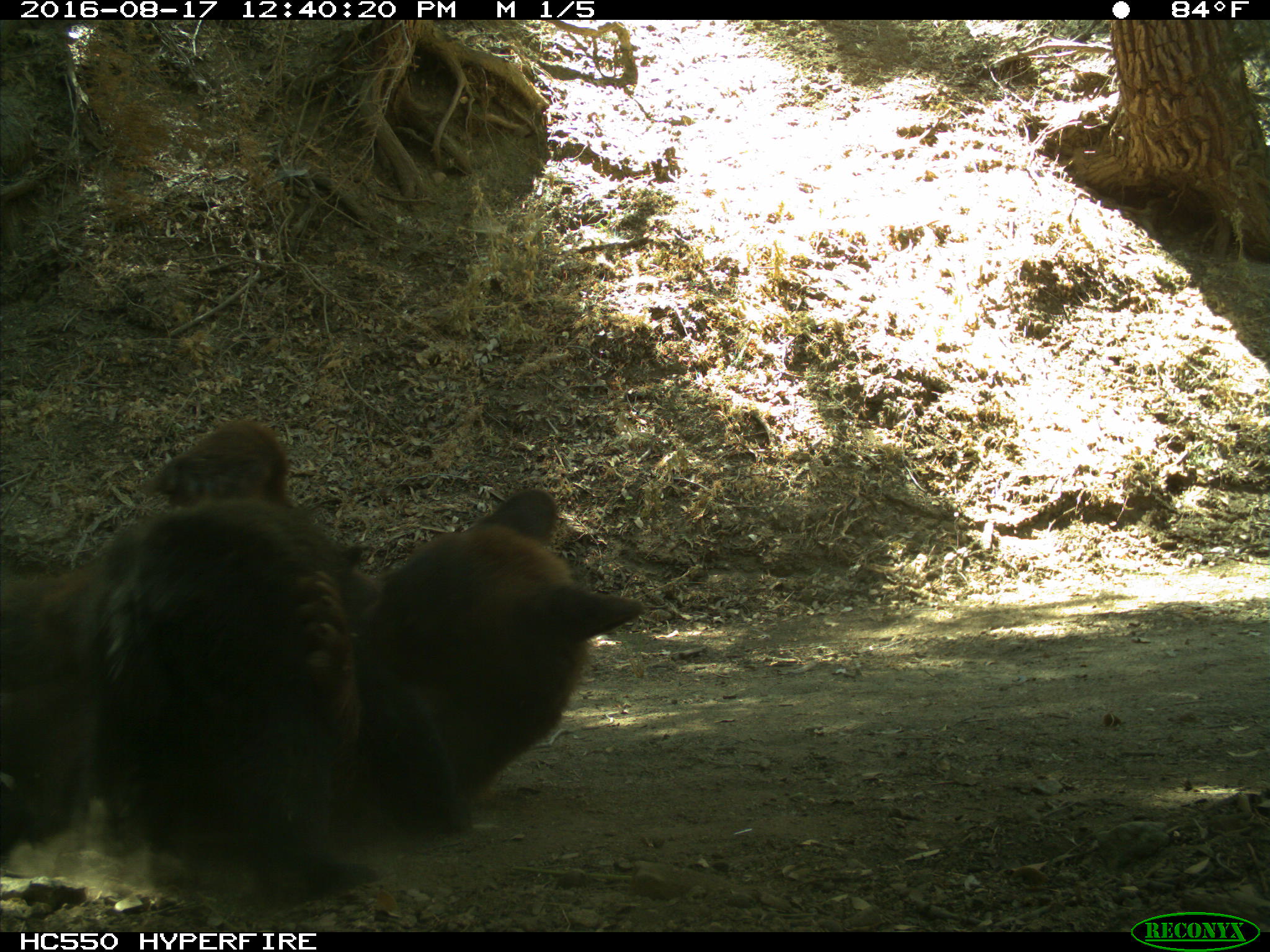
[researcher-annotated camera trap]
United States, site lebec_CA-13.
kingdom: Animalia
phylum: Chordata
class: Mammalia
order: Carnivora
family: Ursidae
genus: Ursus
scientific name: Ursus americanus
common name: american black bear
Ursus americanus (american black bear).